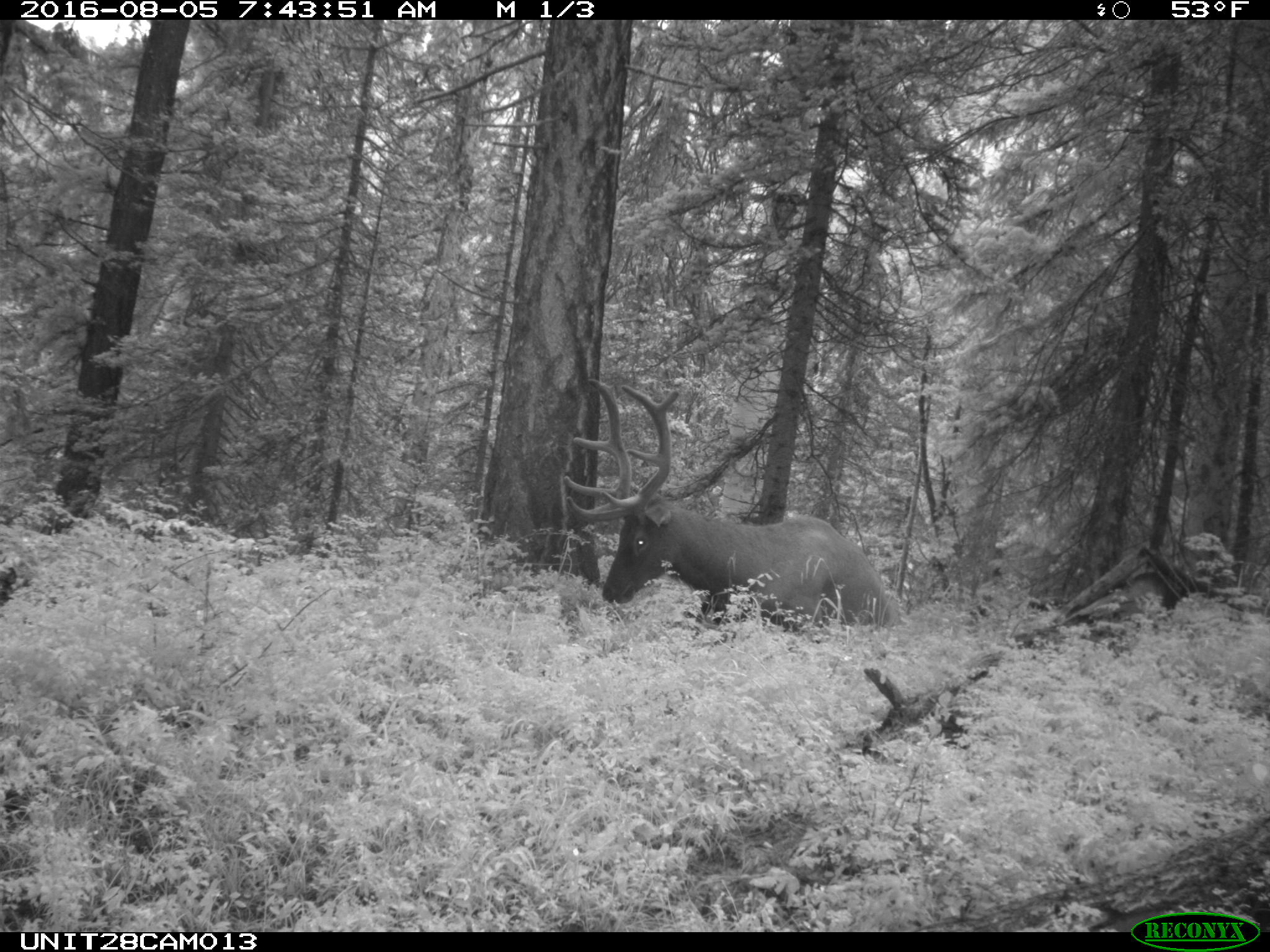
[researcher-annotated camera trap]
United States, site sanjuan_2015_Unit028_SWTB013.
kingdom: Animalia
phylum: Chordata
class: Mammalia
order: Artiodactyla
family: Cervidae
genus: Cervus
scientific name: Cervus elaphus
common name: red deer